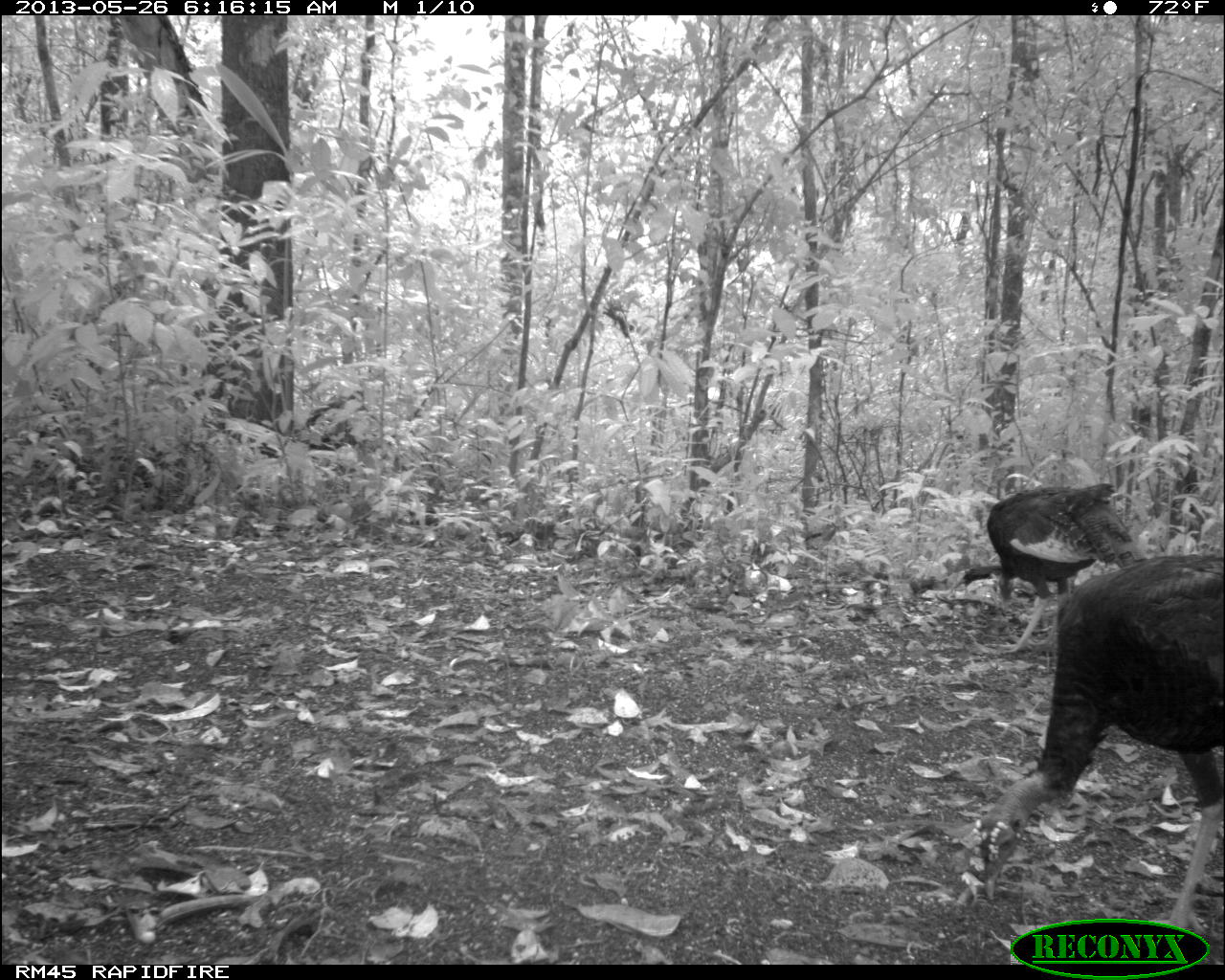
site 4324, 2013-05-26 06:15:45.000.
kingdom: Animalia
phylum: Chordata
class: Aves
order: Galliformes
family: Phasianidae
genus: Meleagris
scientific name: Meleagris ocellata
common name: ocellated turkey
Meleagris ocellata (ocellated turkey), count 2.